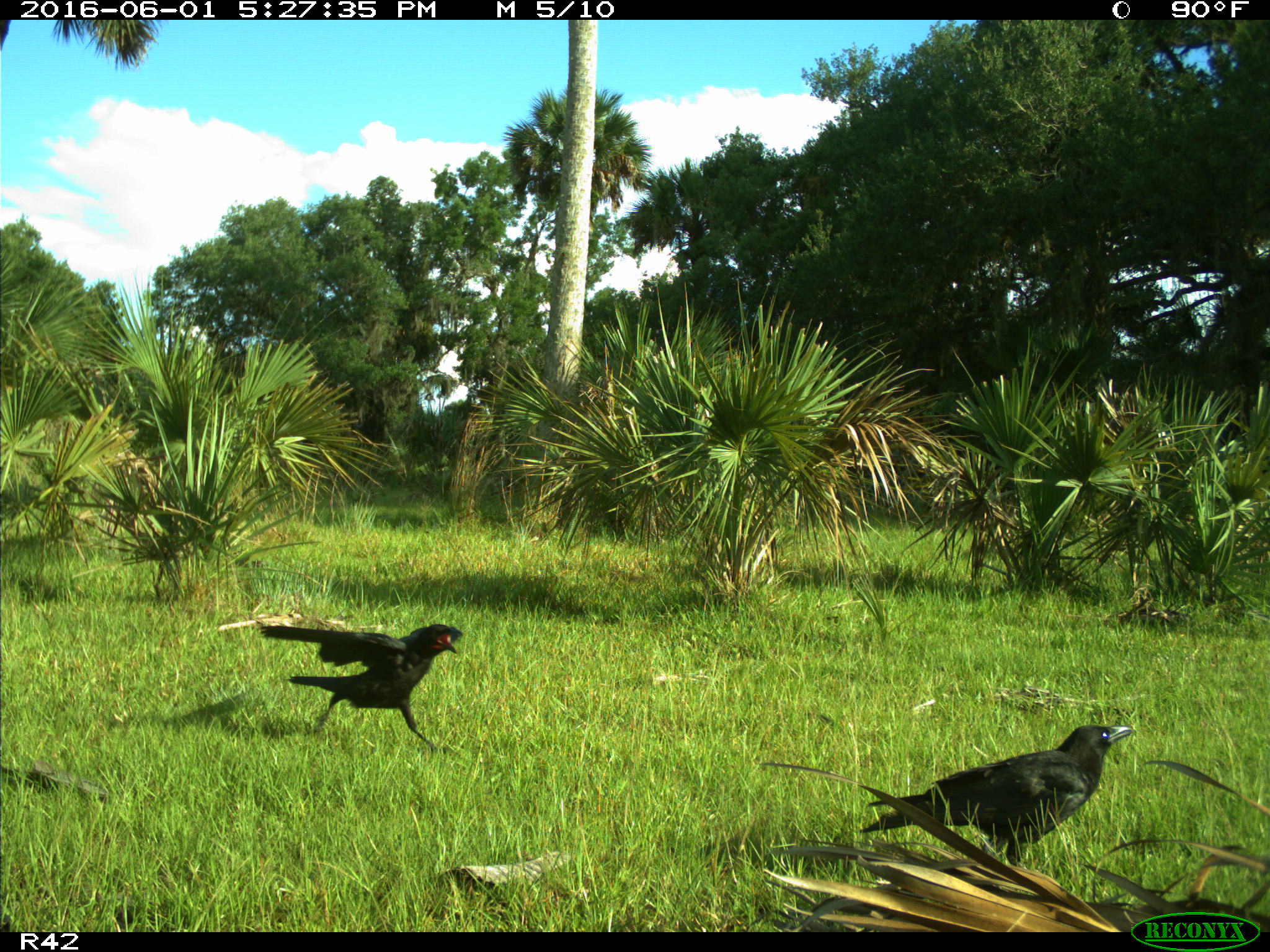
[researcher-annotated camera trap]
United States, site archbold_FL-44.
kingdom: Animalia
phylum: Chordata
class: Aves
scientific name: Aves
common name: birds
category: unidentified bird